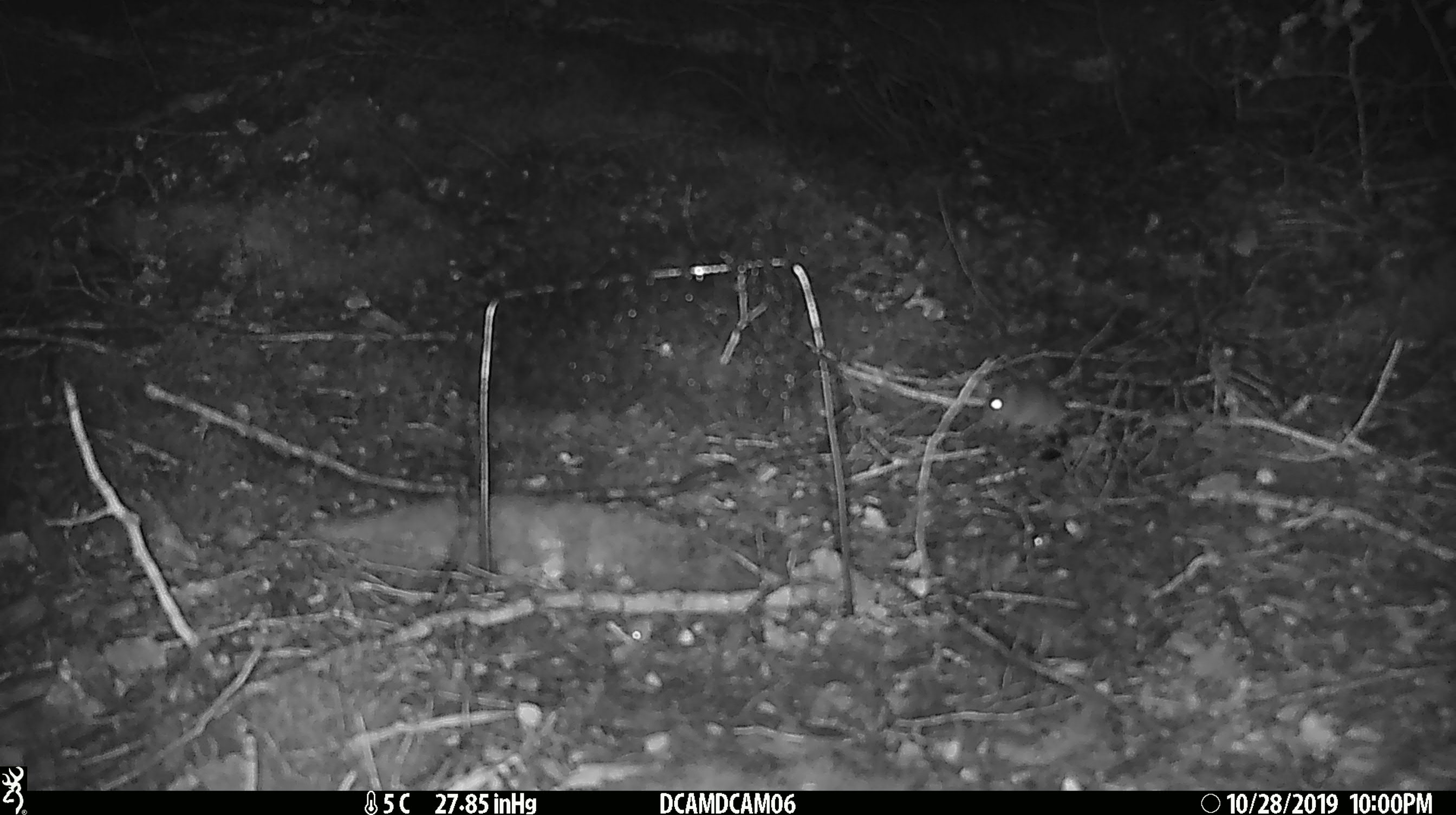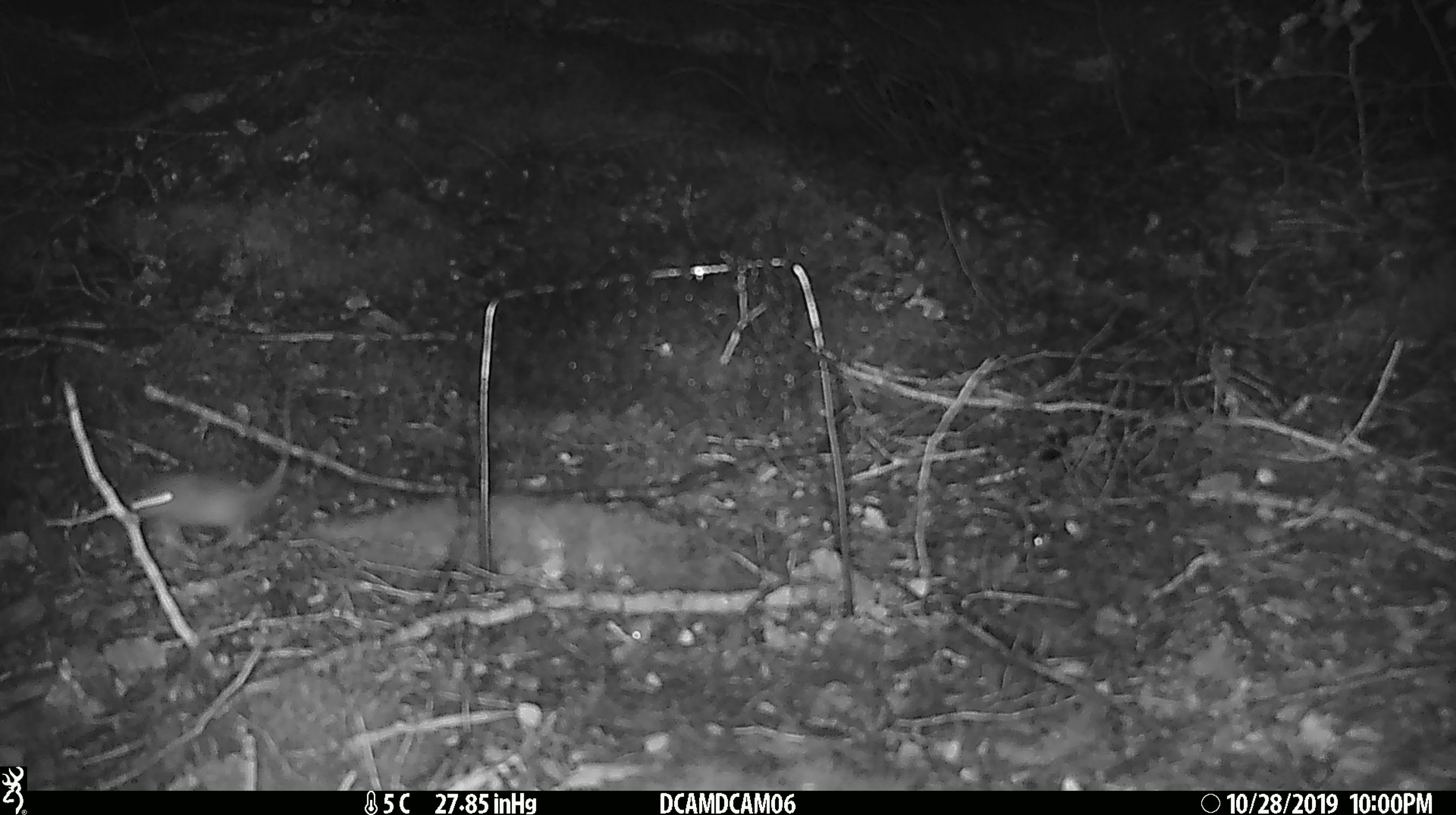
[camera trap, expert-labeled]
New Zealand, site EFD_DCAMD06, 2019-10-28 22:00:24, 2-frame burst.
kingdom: Animalia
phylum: Chordata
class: Mammalia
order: Rodentia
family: Muridae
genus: Mus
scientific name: Mus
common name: mouse